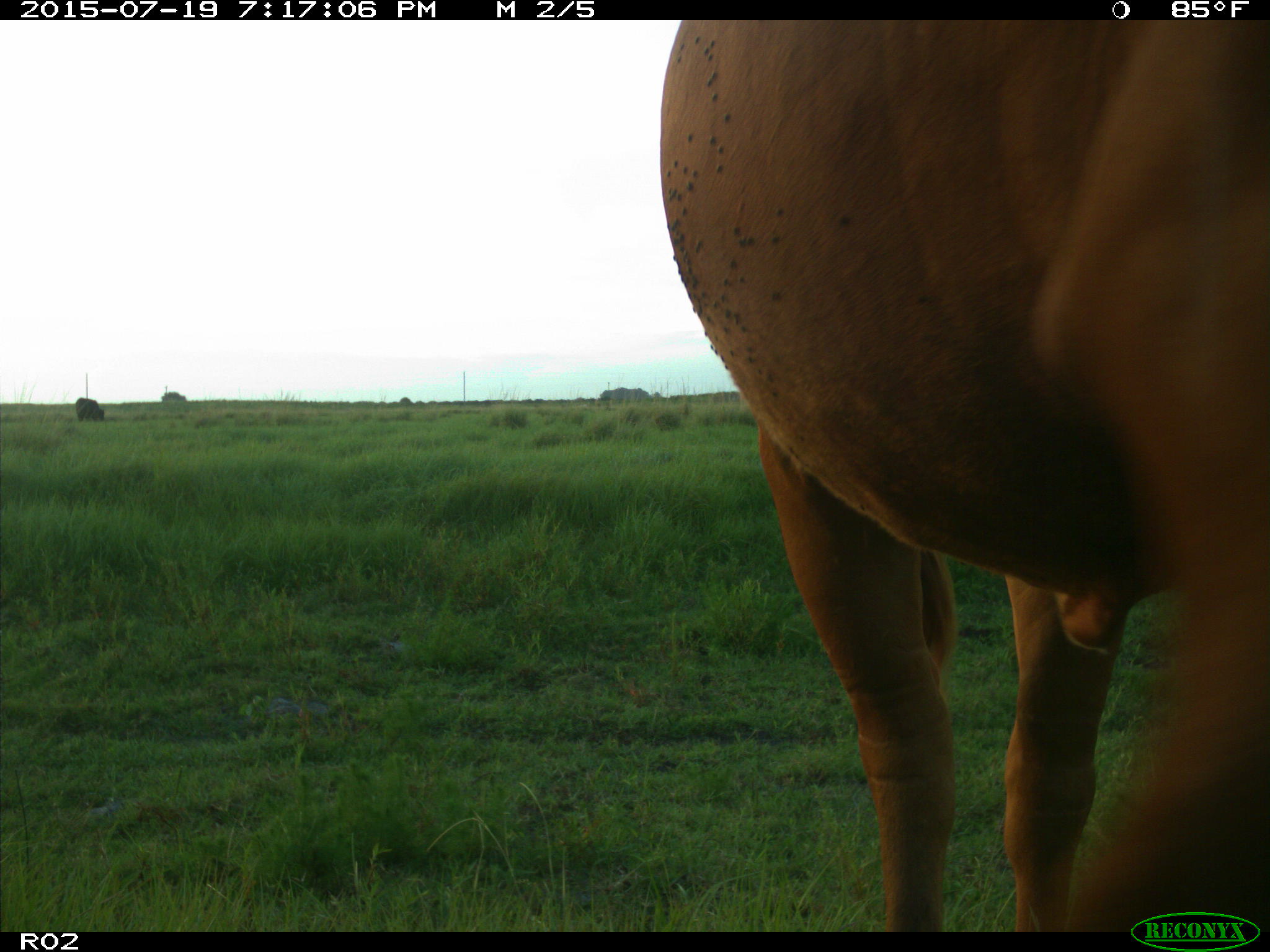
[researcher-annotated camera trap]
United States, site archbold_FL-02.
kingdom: Animalia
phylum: Chordata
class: Mammalia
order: Artiodactyla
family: Bovidae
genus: Bos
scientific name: Bos taurus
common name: domestic cow